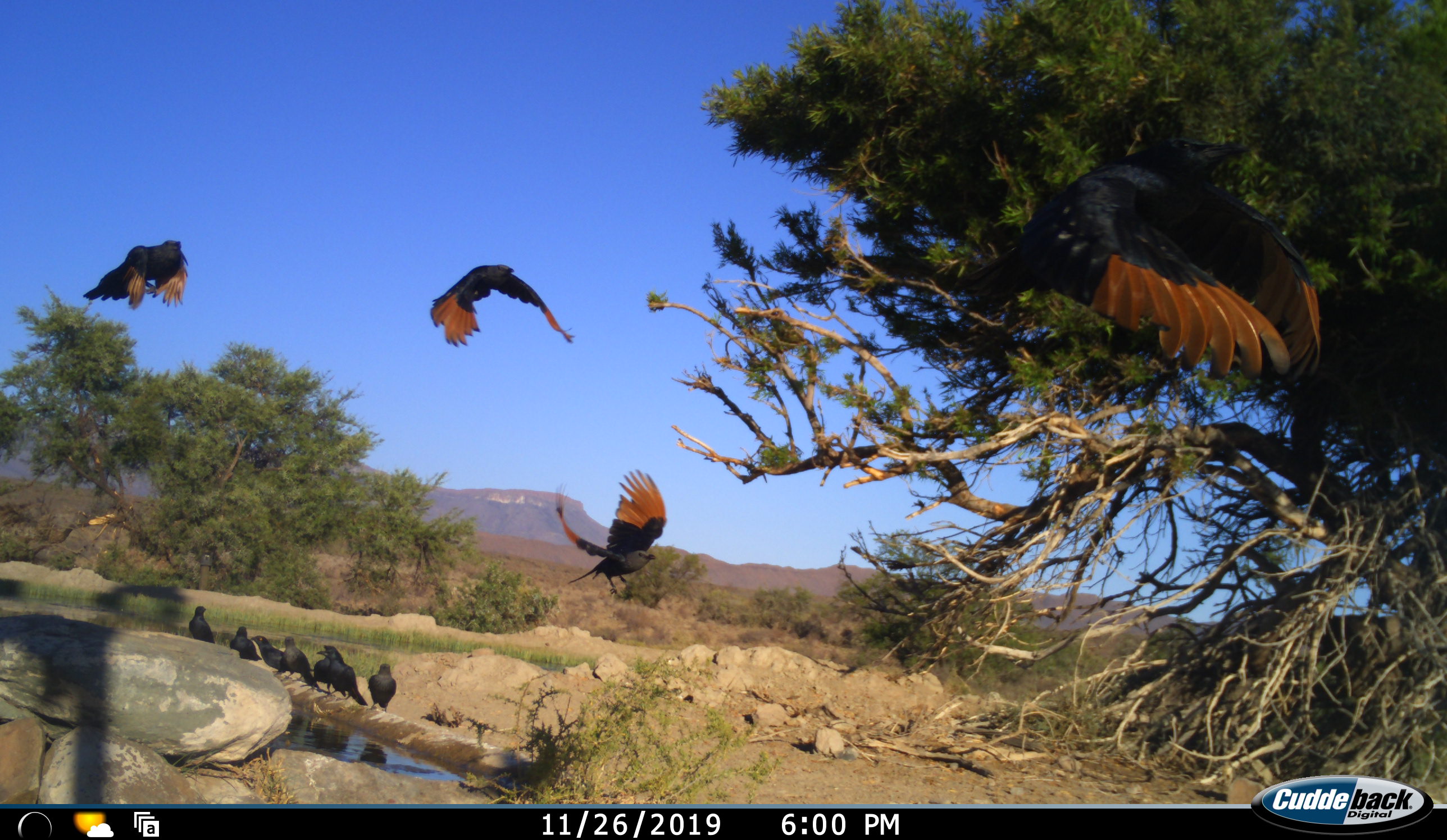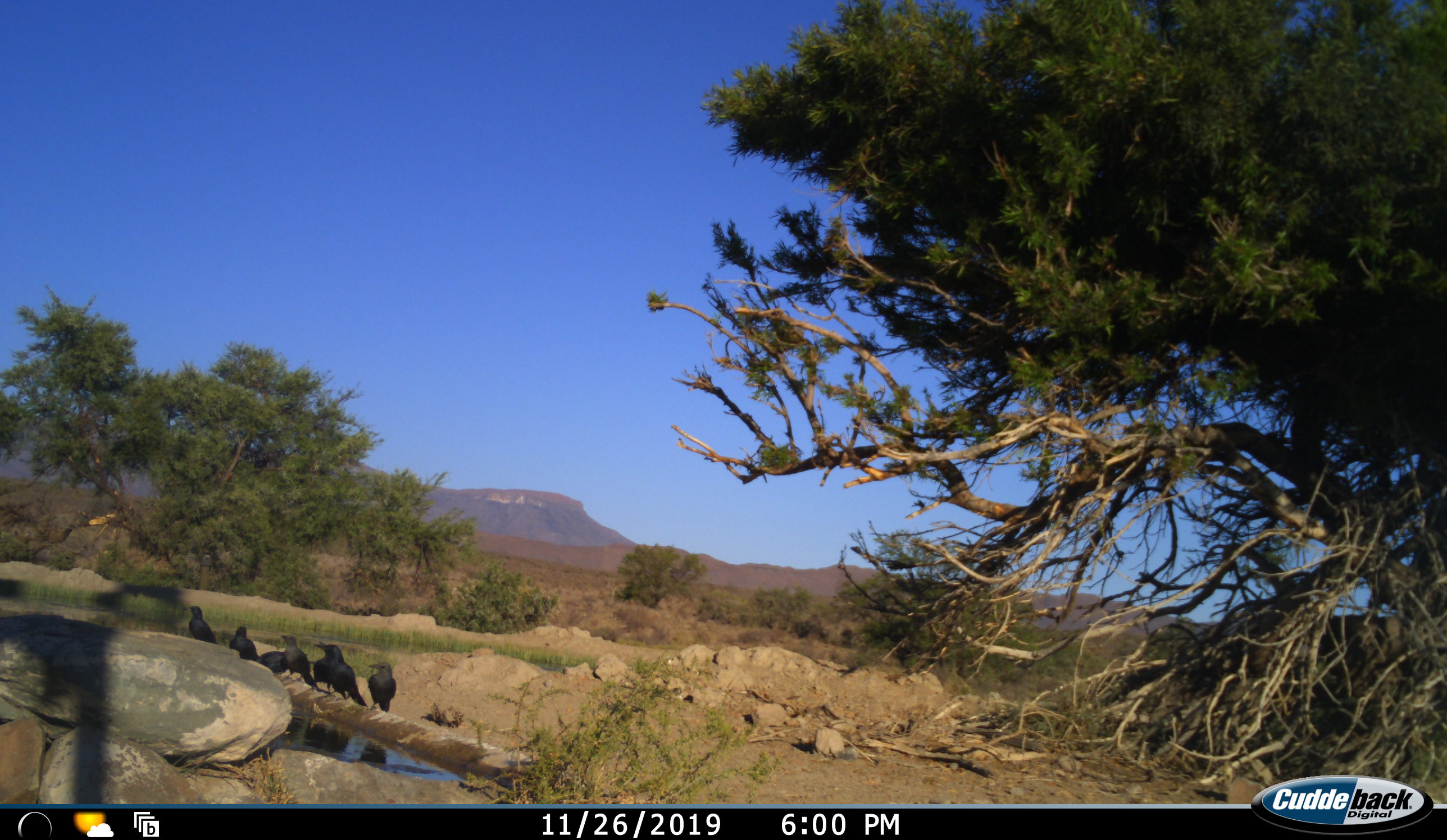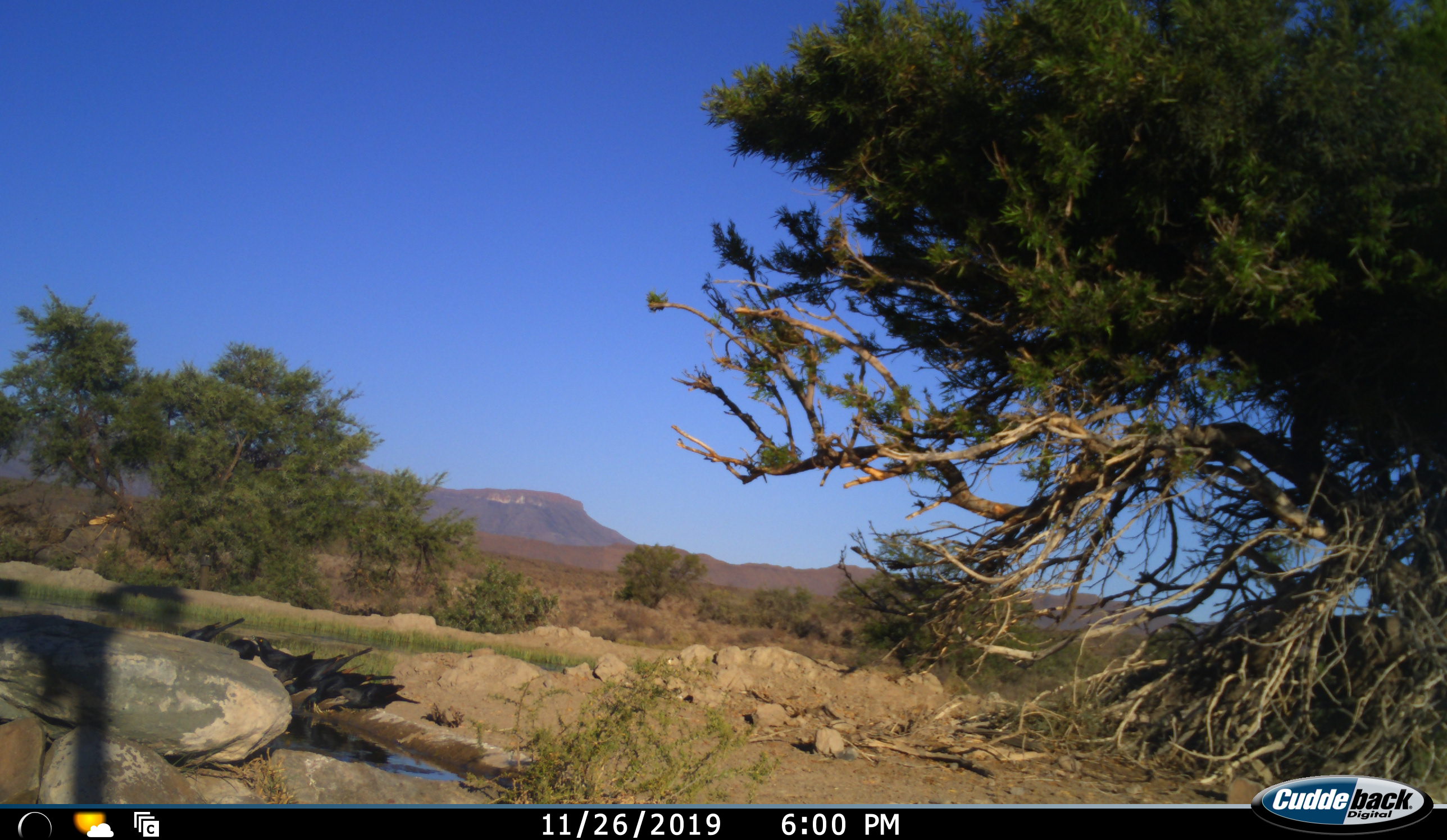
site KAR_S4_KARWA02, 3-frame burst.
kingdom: Animalia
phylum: Chordata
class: Aves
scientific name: Aves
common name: bird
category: birdother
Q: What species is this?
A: Birdother (bird) (Aves).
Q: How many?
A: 11-50.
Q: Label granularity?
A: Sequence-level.